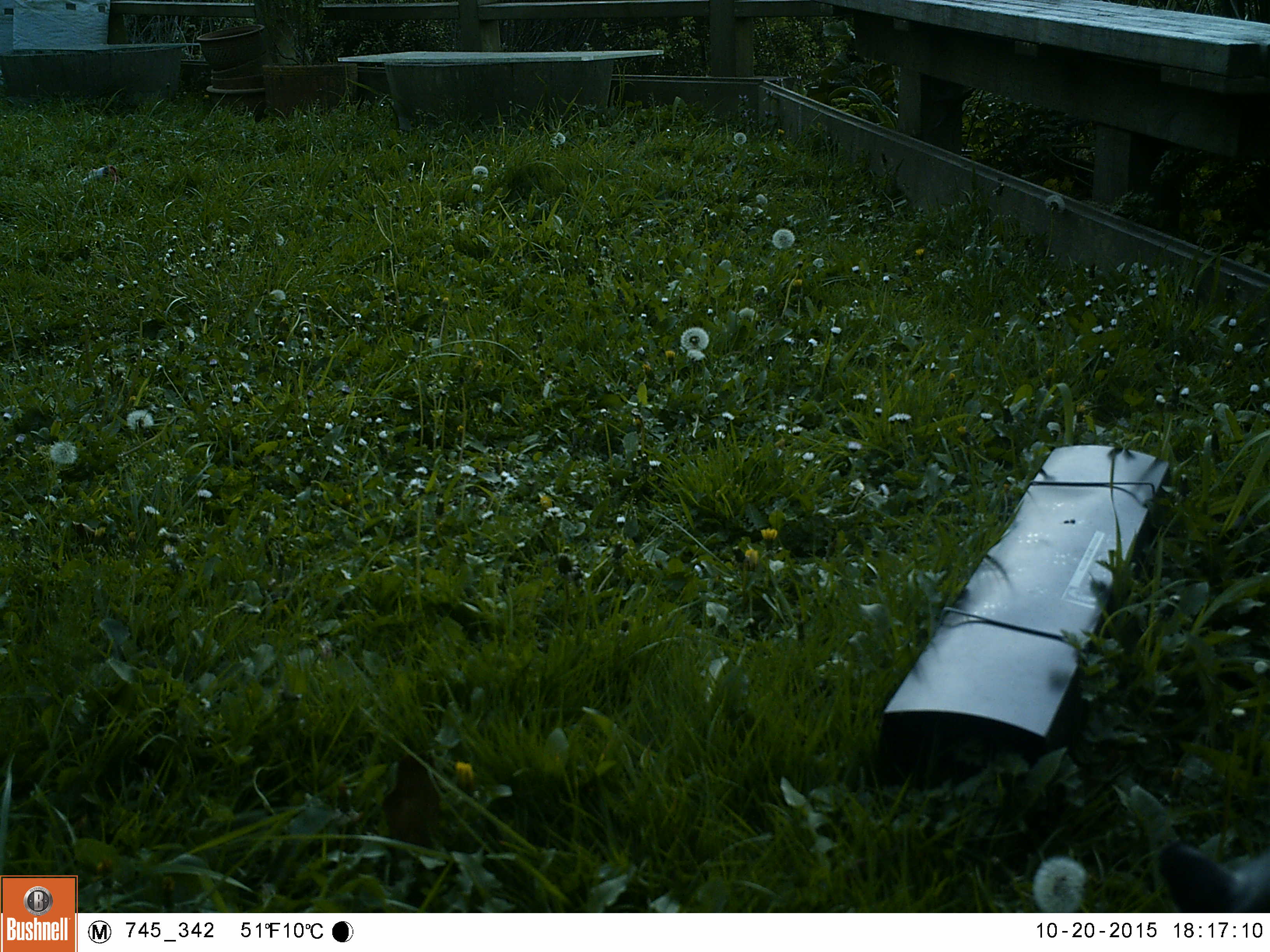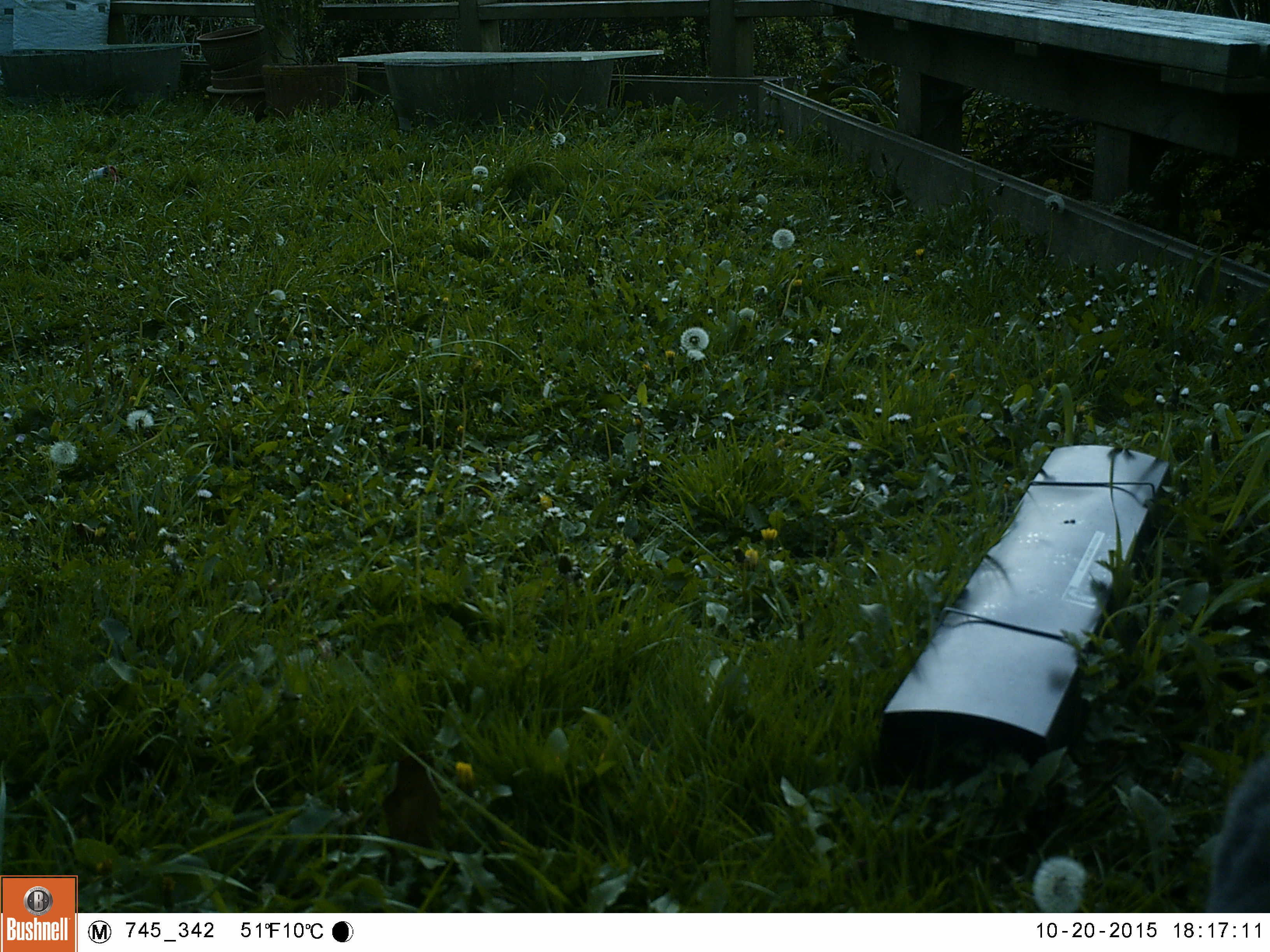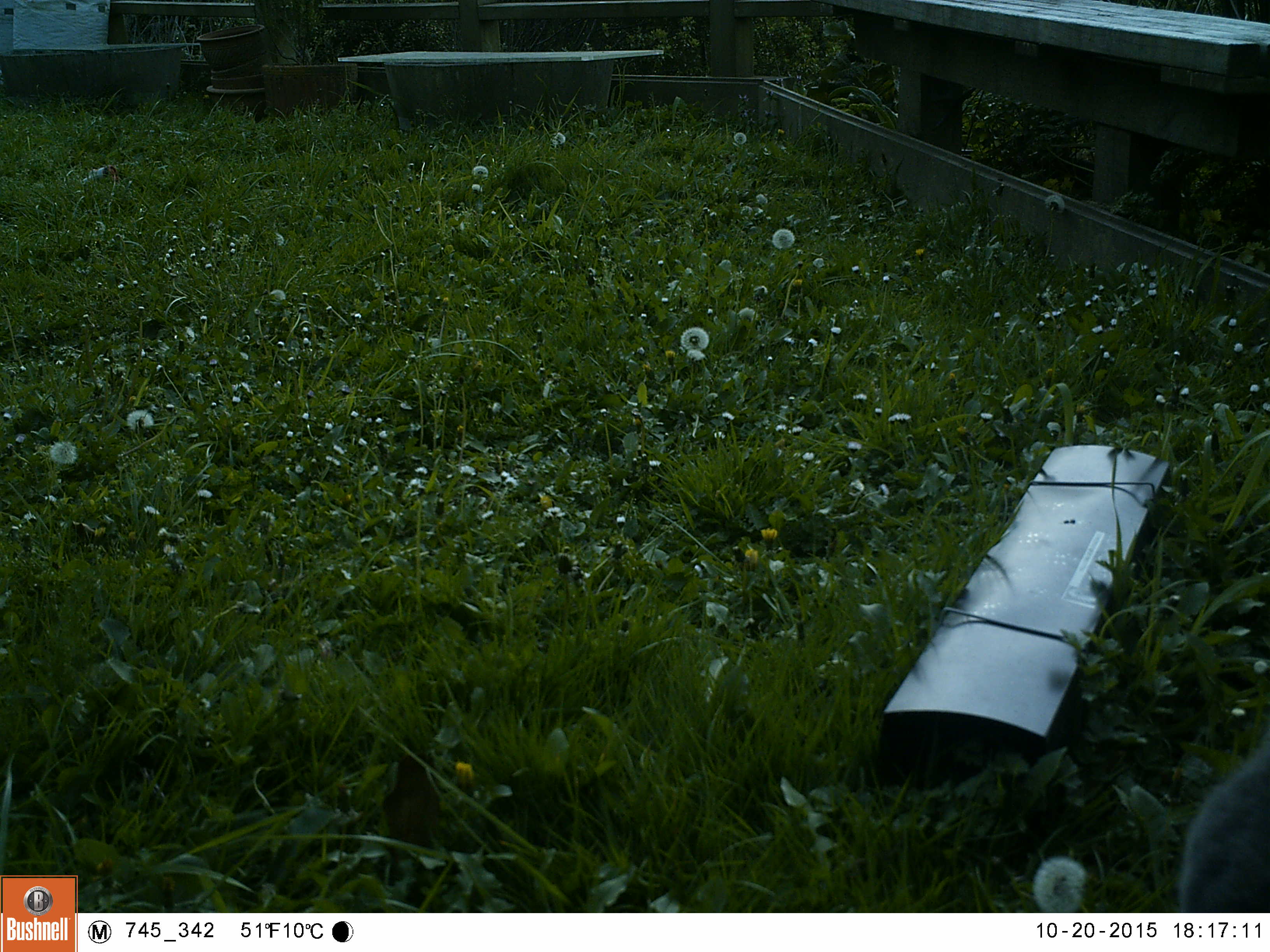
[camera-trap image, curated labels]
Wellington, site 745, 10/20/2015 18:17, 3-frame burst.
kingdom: Animalia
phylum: Chordata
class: Mammalia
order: Carnivora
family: Felidae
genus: Felis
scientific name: Felis catus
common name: cat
Cat (Felis catus).